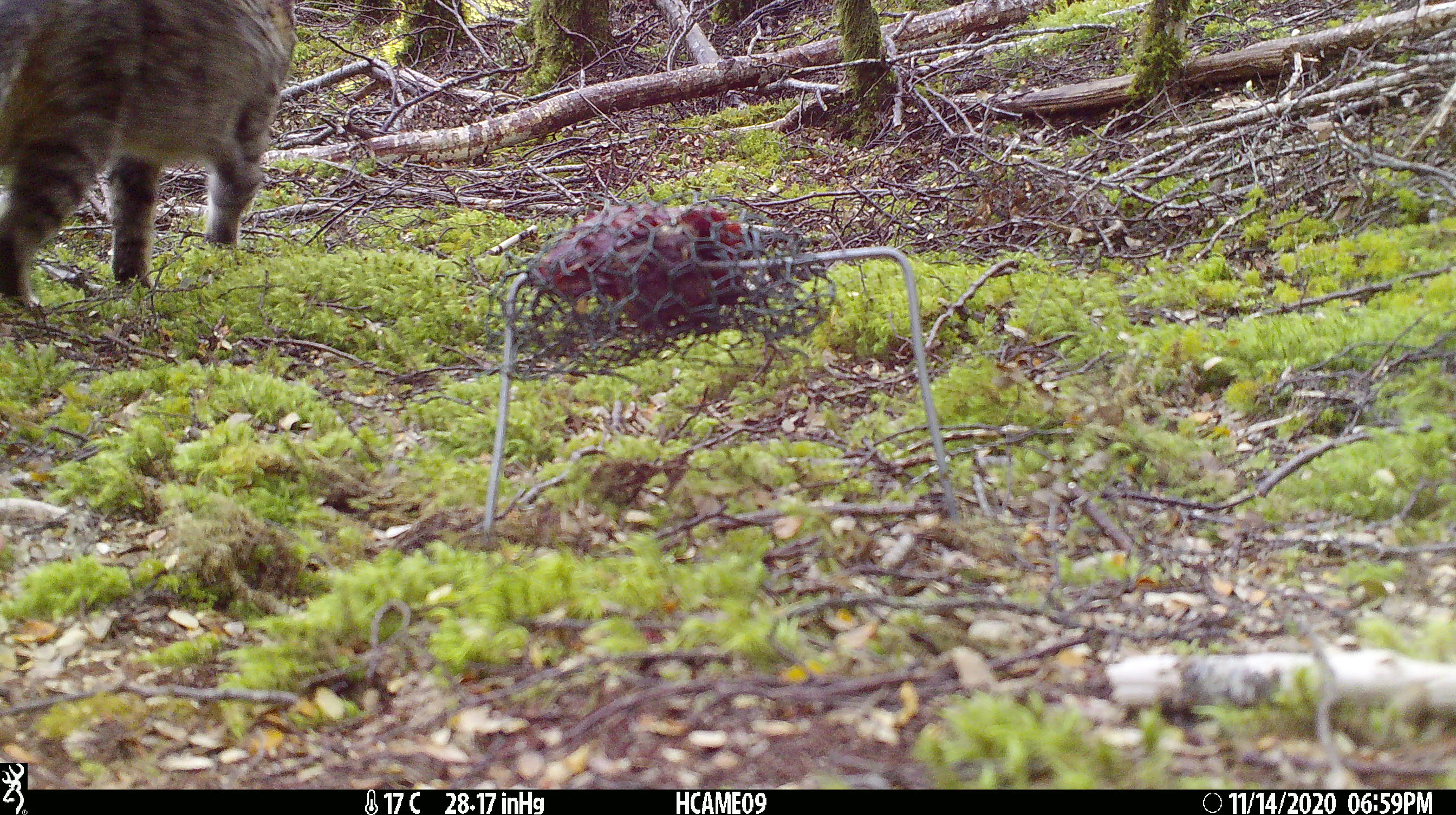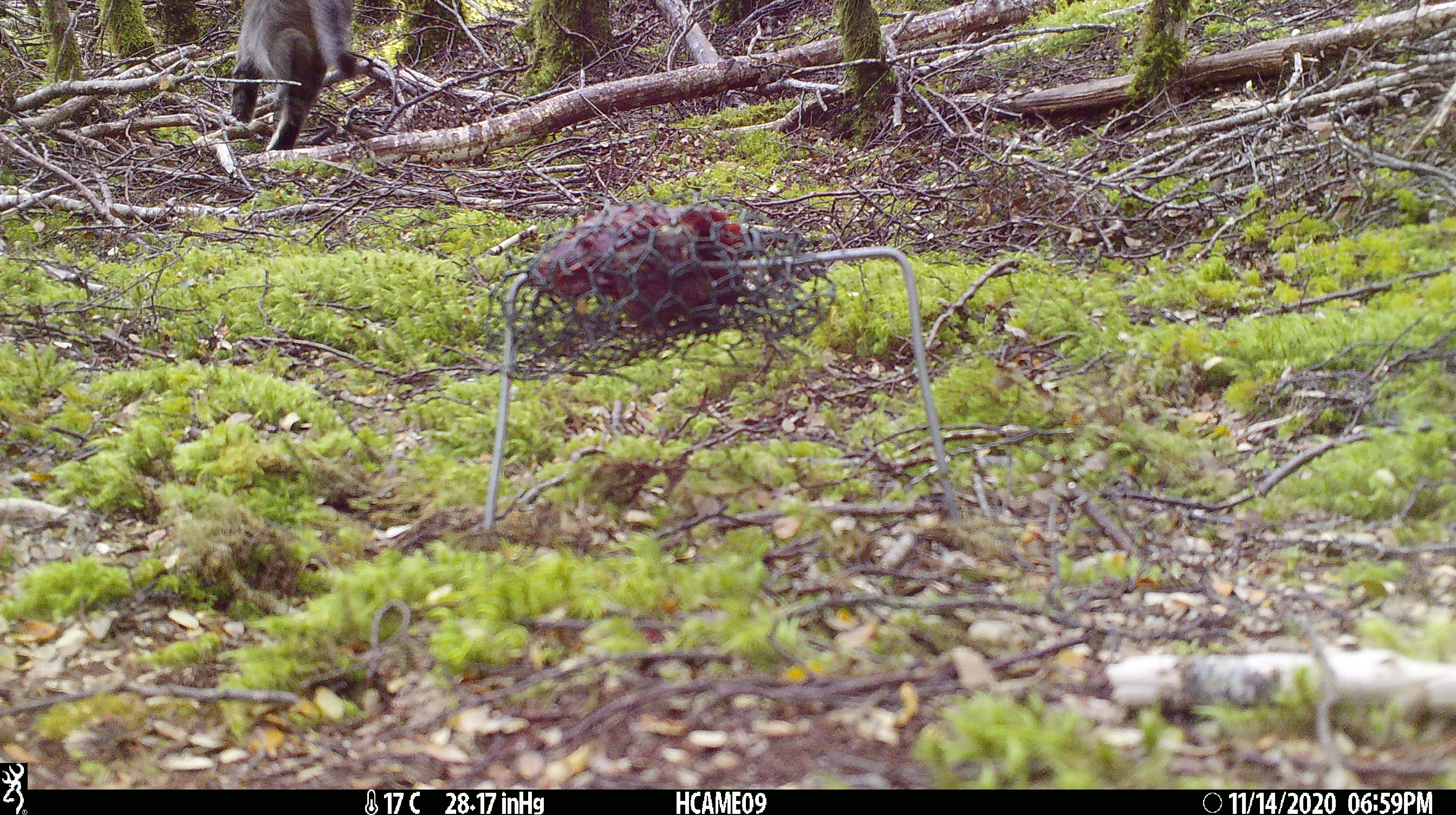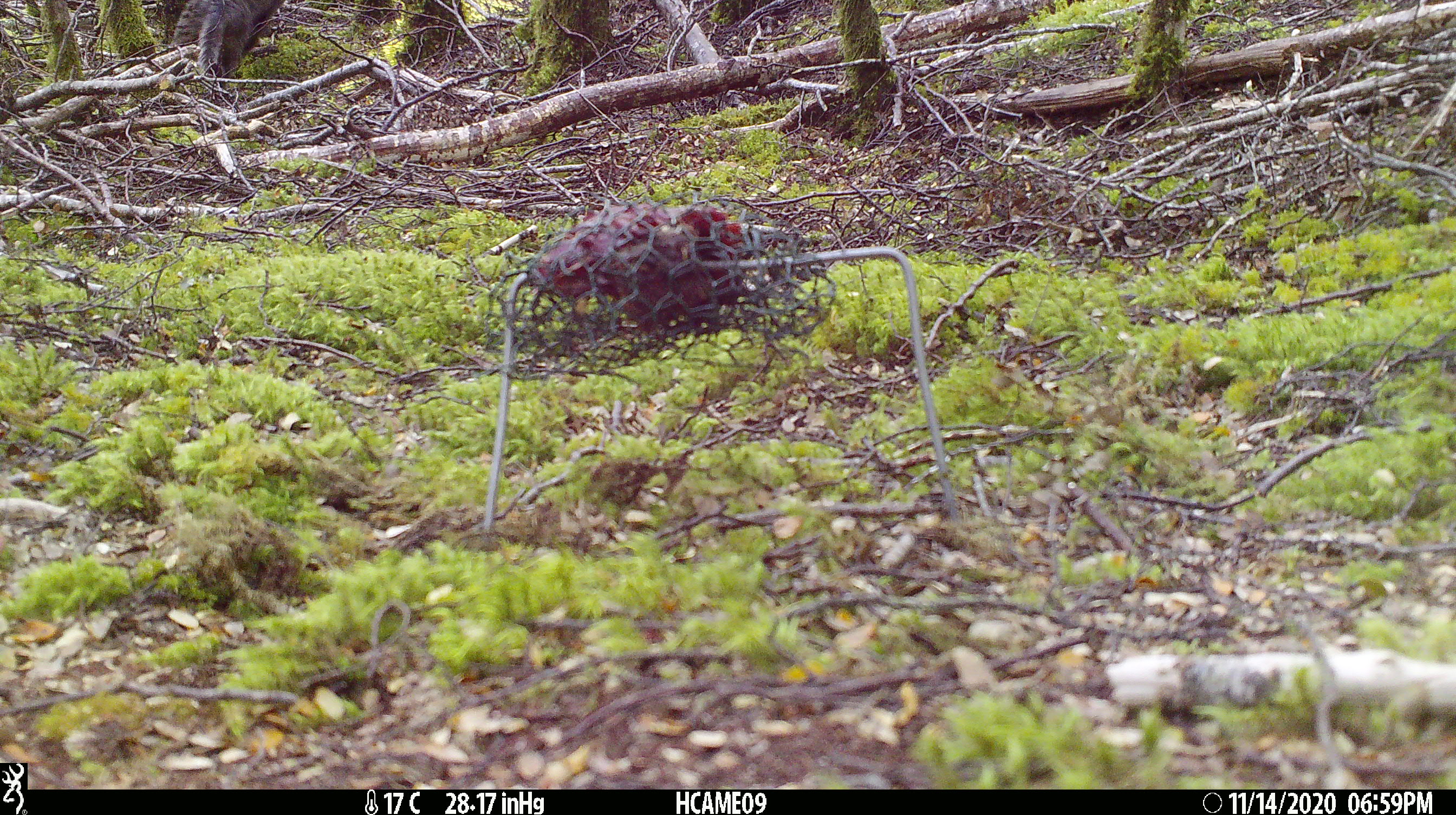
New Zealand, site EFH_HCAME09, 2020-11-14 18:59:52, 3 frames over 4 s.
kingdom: Animalia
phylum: Chordata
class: Mammalia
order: Carnivora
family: Felidae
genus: Felis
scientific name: Felis catus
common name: domestic cat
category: cat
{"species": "cat (domestic cat) (Felis catus)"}